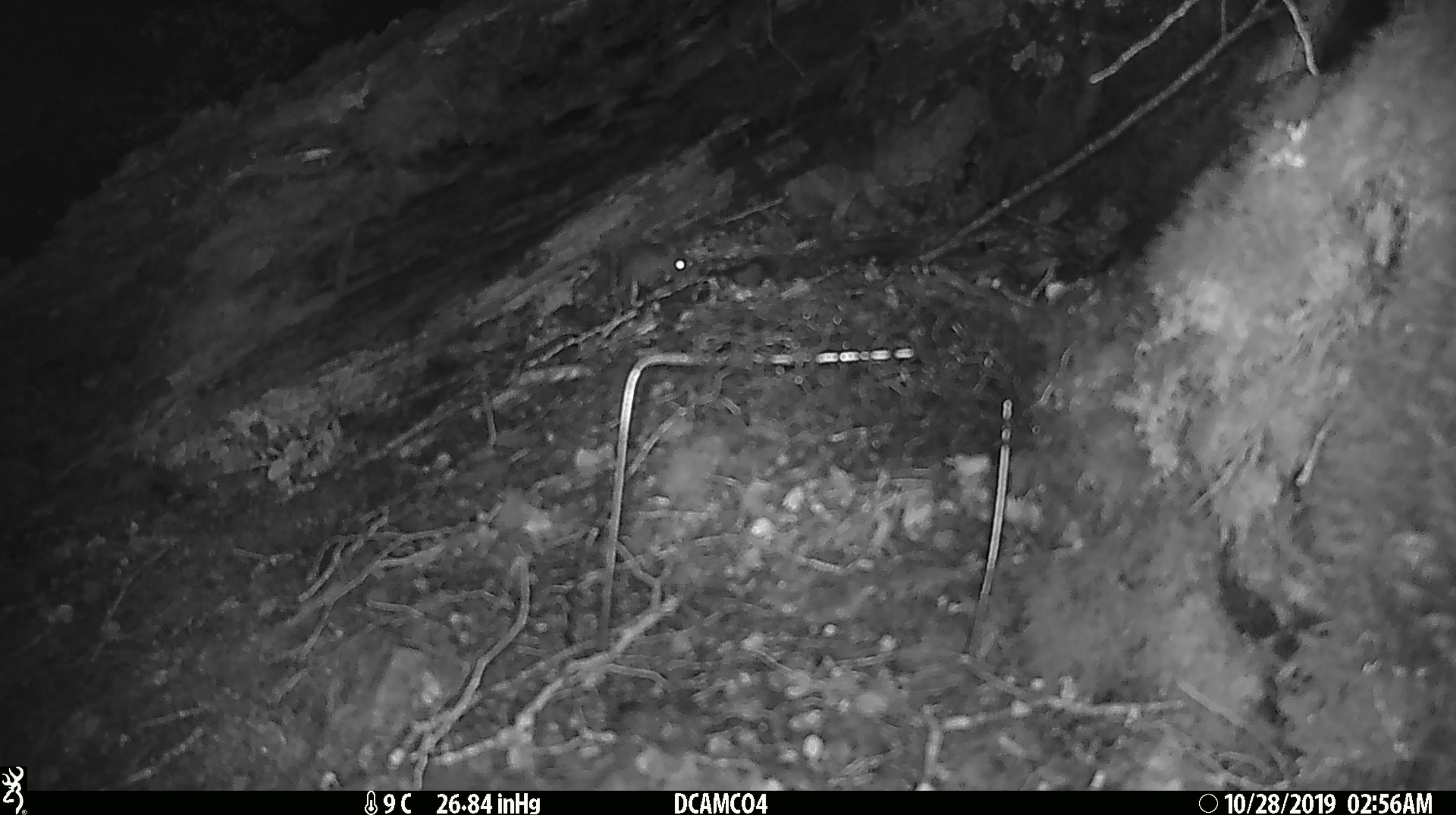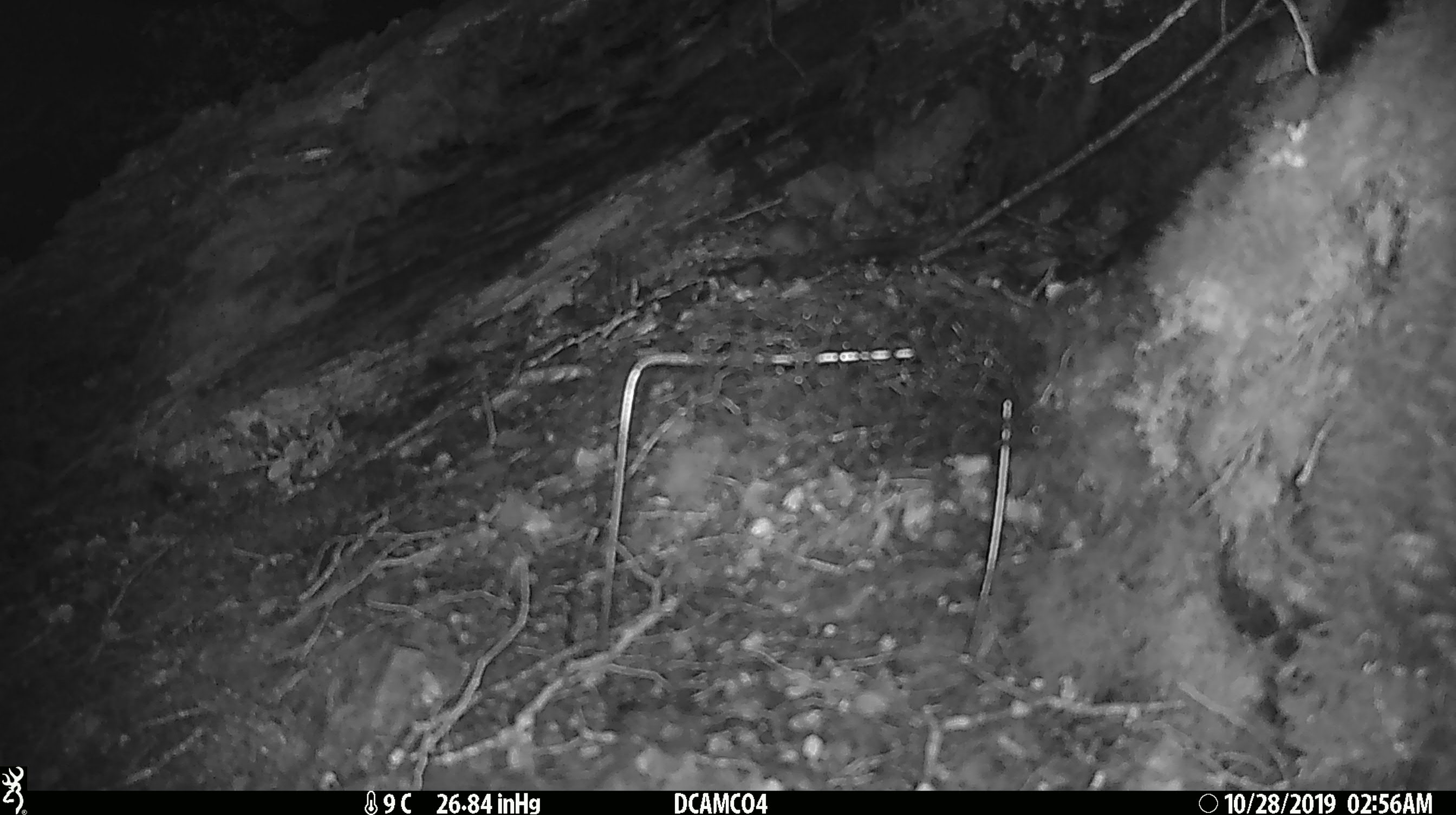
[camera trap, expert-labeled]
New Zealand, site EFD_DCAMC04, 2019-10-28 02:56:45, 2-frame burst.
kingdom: Animalia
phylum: Chordata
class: Mammalia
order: Rodentia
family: Muridae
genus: Mus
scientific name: Mus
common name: mouse